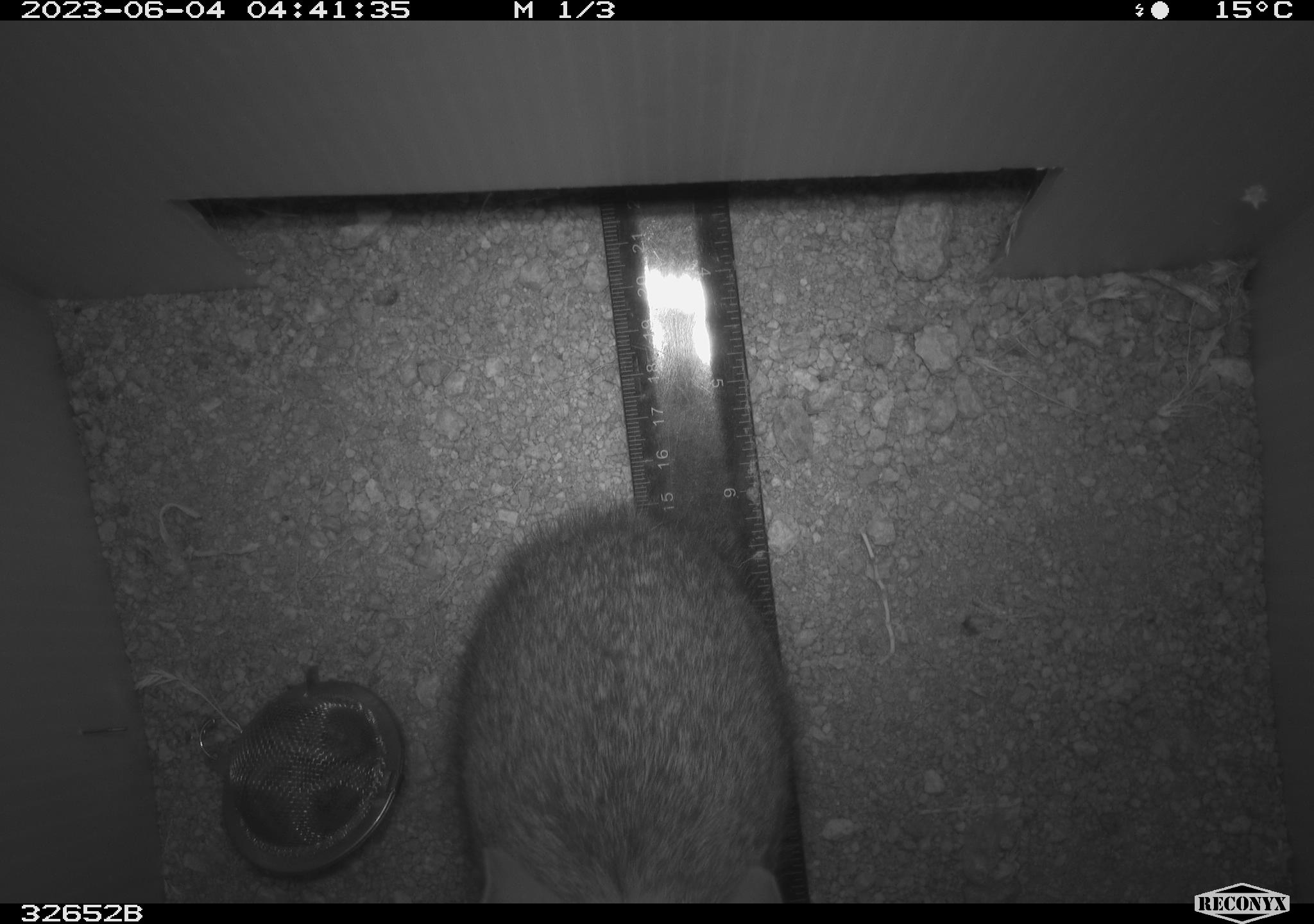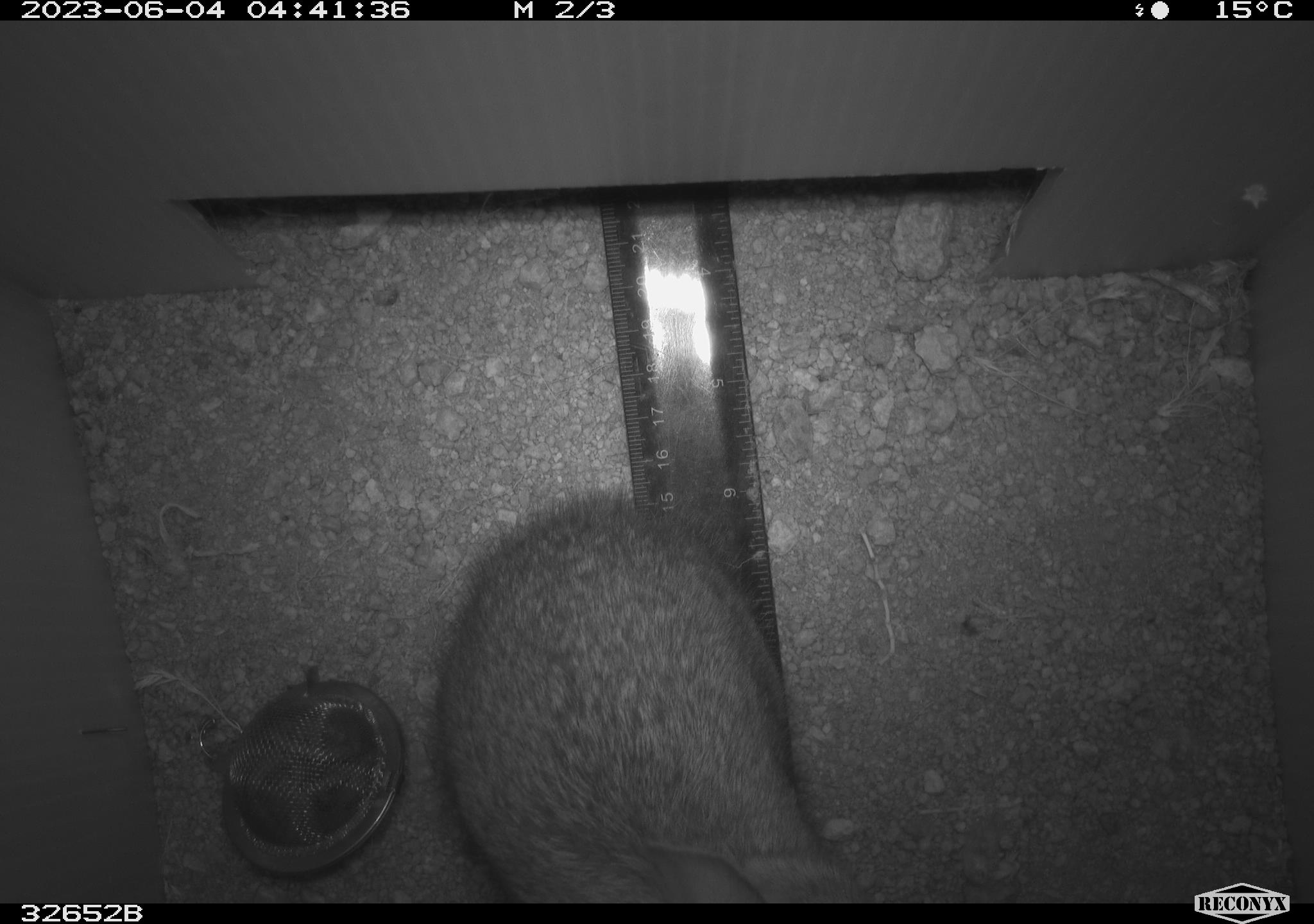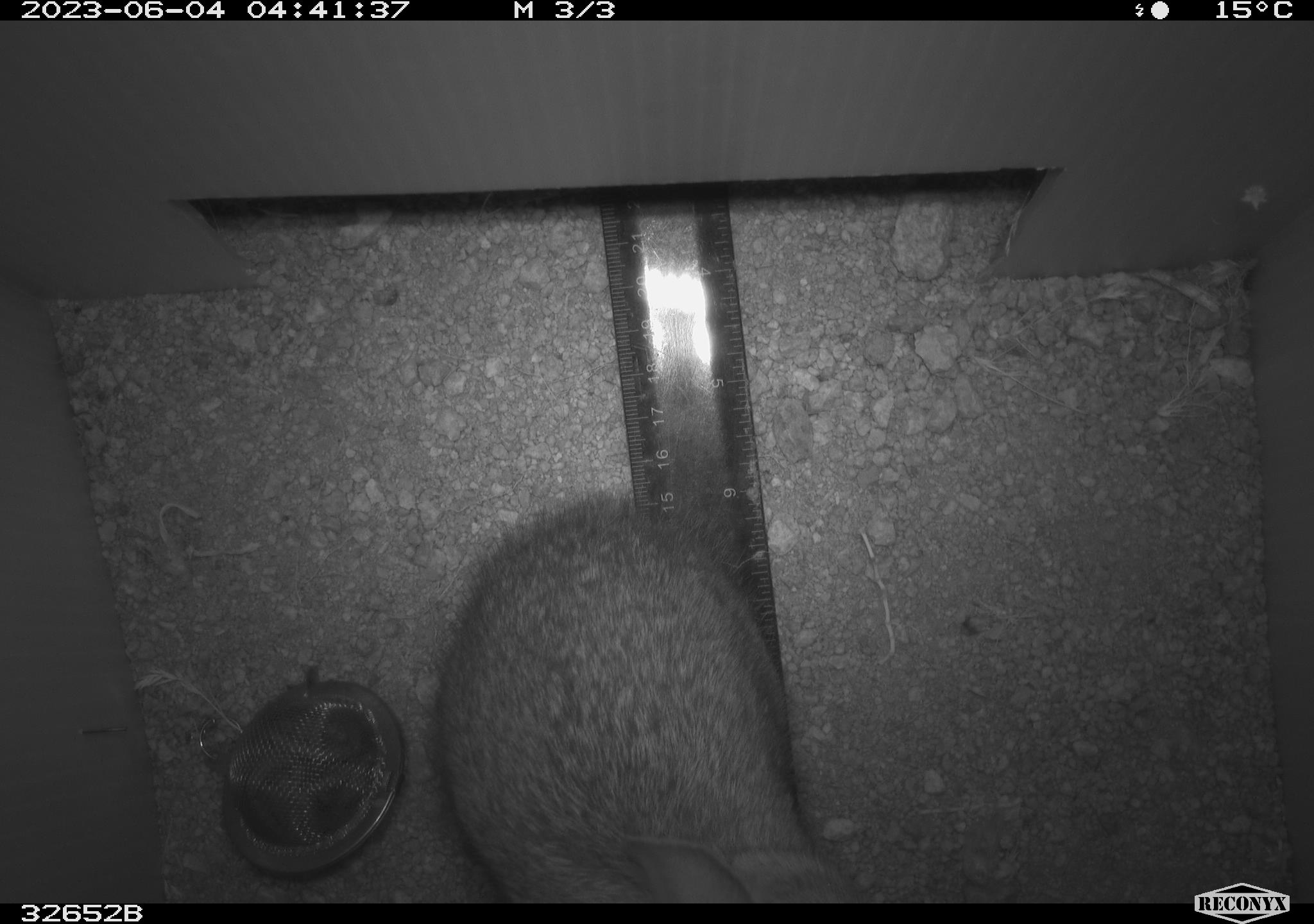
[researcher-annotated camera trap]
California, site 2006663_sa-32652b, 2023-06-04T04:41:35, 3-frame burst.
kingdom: Animalia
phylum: Chordata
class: Mammalia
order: Lagomorpha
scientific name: Lagomorpha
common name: hares, rabbits, and pikas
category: lagomorpha order